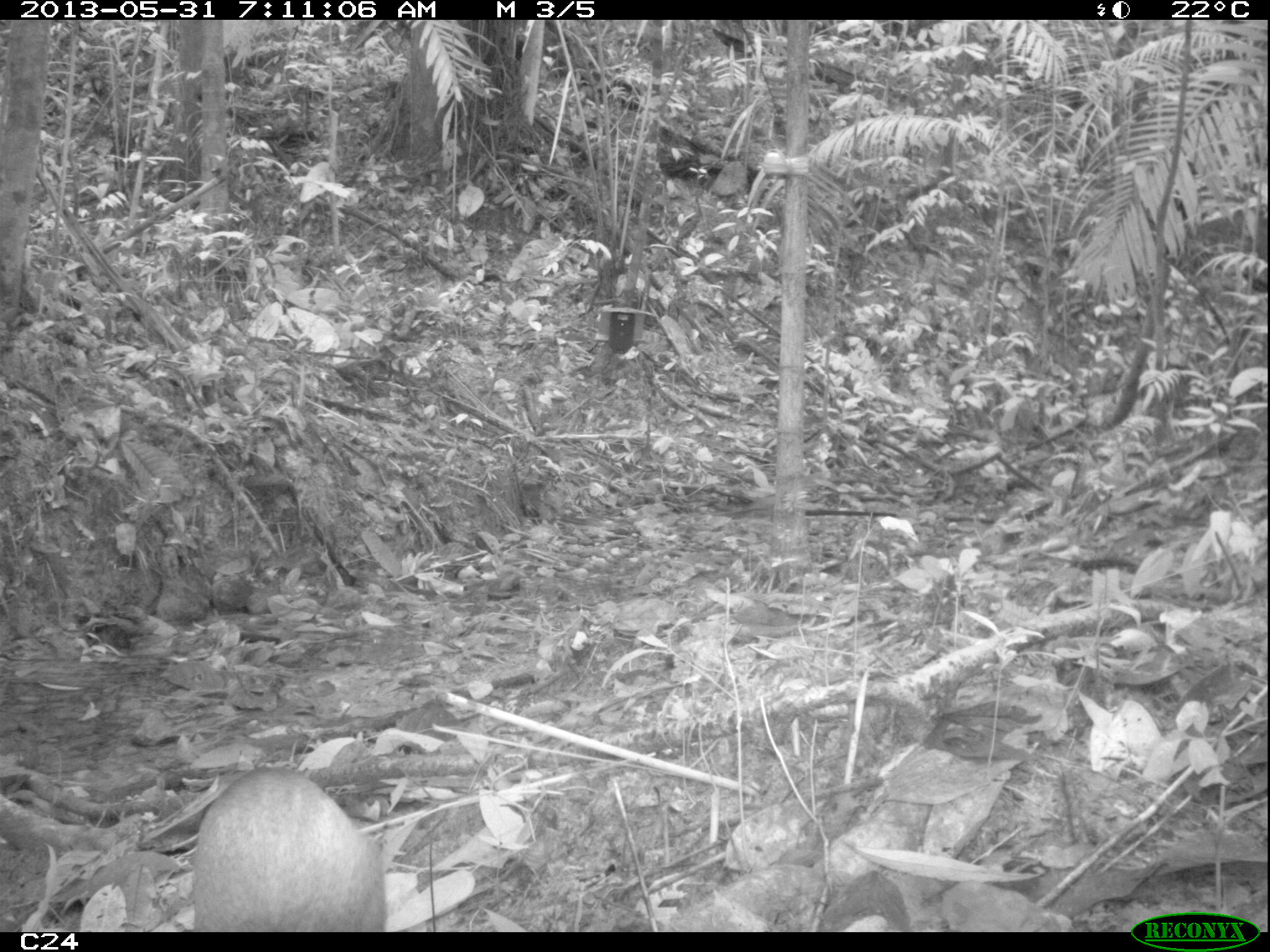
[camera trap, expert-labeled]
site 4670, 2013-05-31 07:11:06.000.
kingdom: Animalia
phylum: Chordata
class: Mammalia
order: Rodentia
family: Dasyproctidae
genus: Dasyprocta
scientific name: Dasyprocta leporina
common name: red-rumped agouti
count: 1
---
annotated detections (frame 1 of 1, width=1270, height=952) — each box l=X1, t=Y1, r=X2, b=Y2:
dasyprocta leporina: l=194, t=766, r=385, b=932